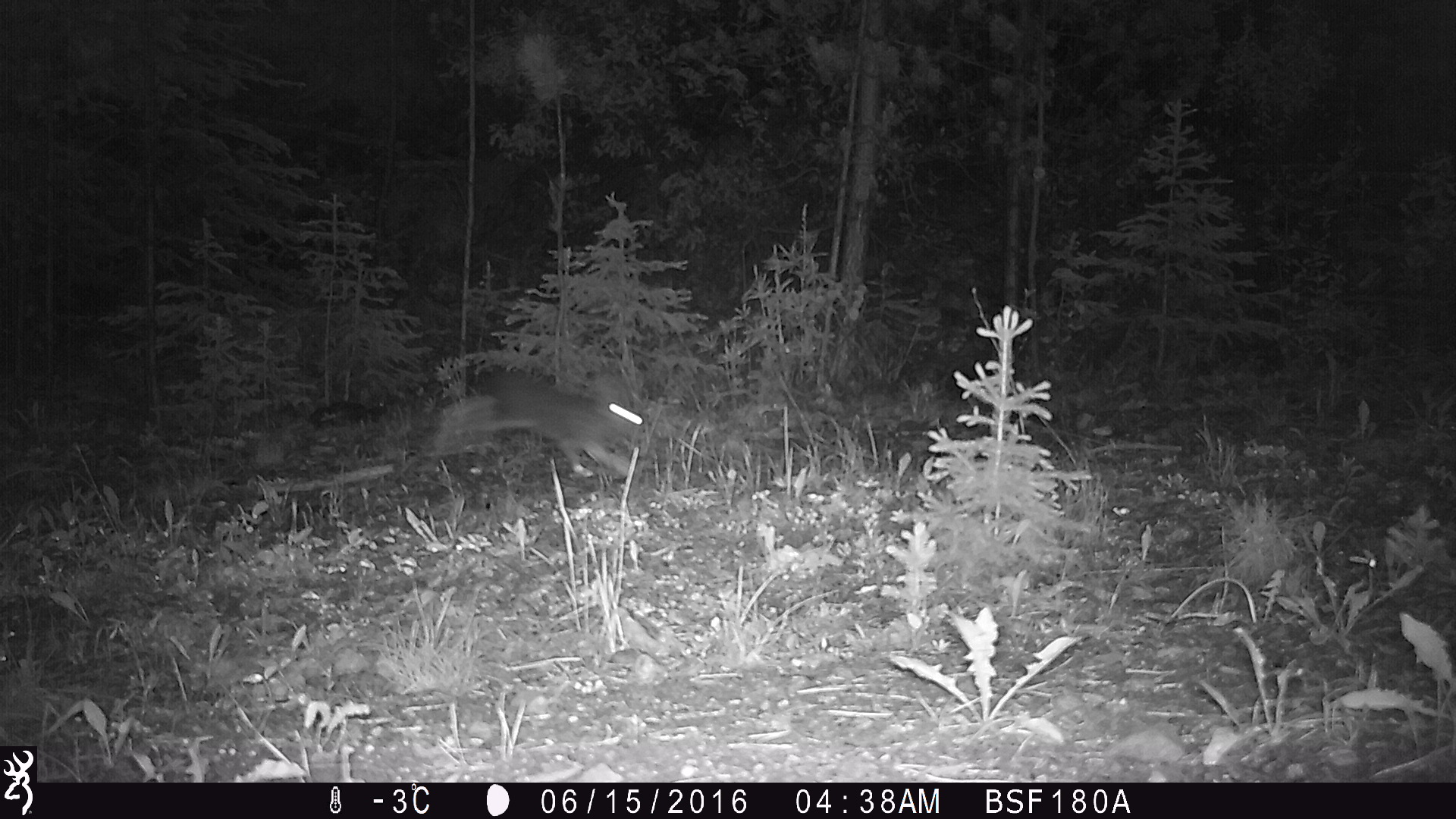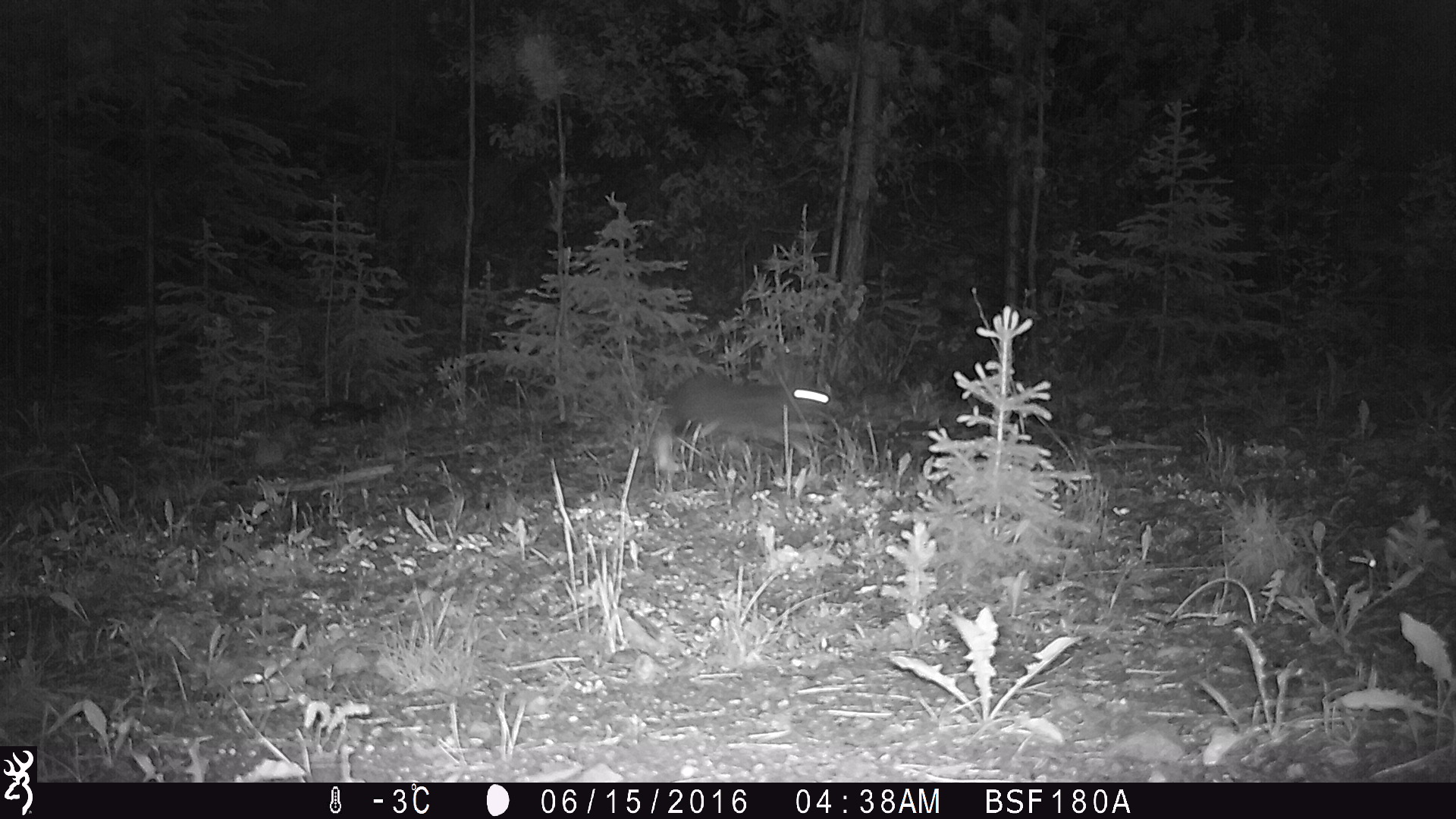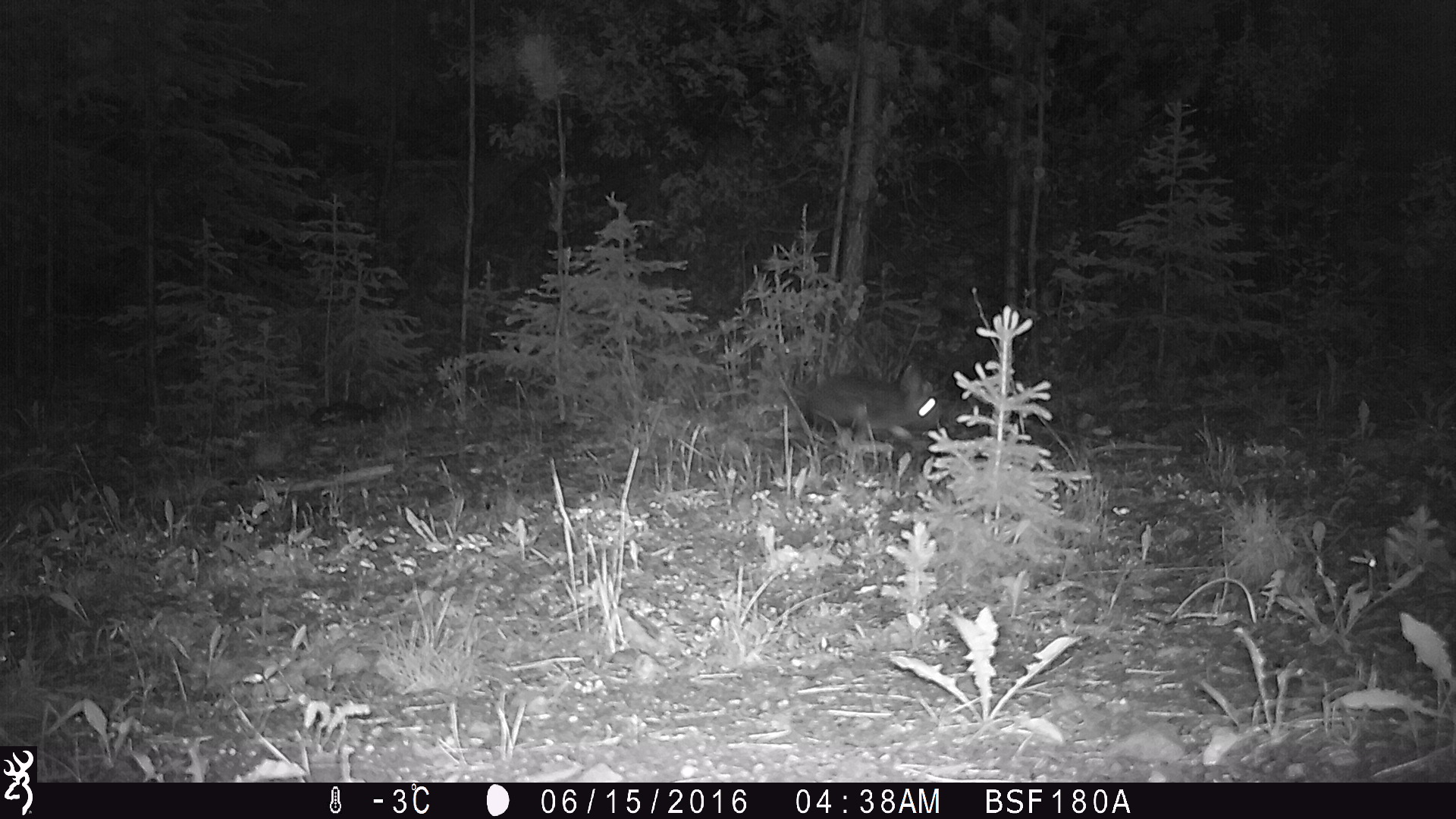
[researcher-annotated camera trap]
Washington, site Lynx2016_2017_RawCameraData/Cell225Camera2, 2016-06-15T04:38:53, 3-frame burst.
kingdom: Animalia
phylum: Chordata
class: Mammalia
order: Lagomorpha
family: Leporidae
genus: Lepus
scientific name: Lepus americanus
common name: snowshoe hare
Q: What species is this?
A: Lepus americanus (snowshoe hare).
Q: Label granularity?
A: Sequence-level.